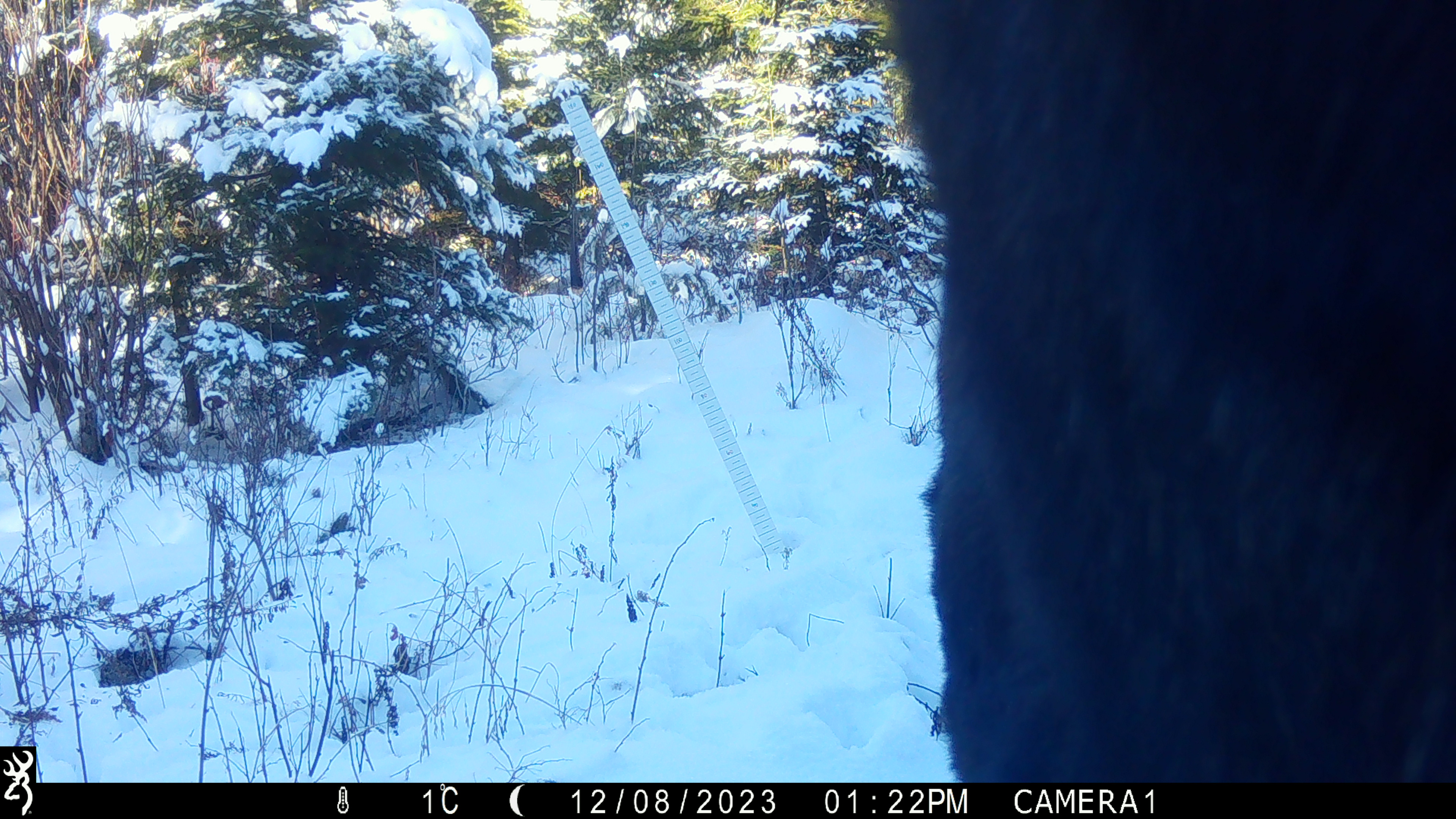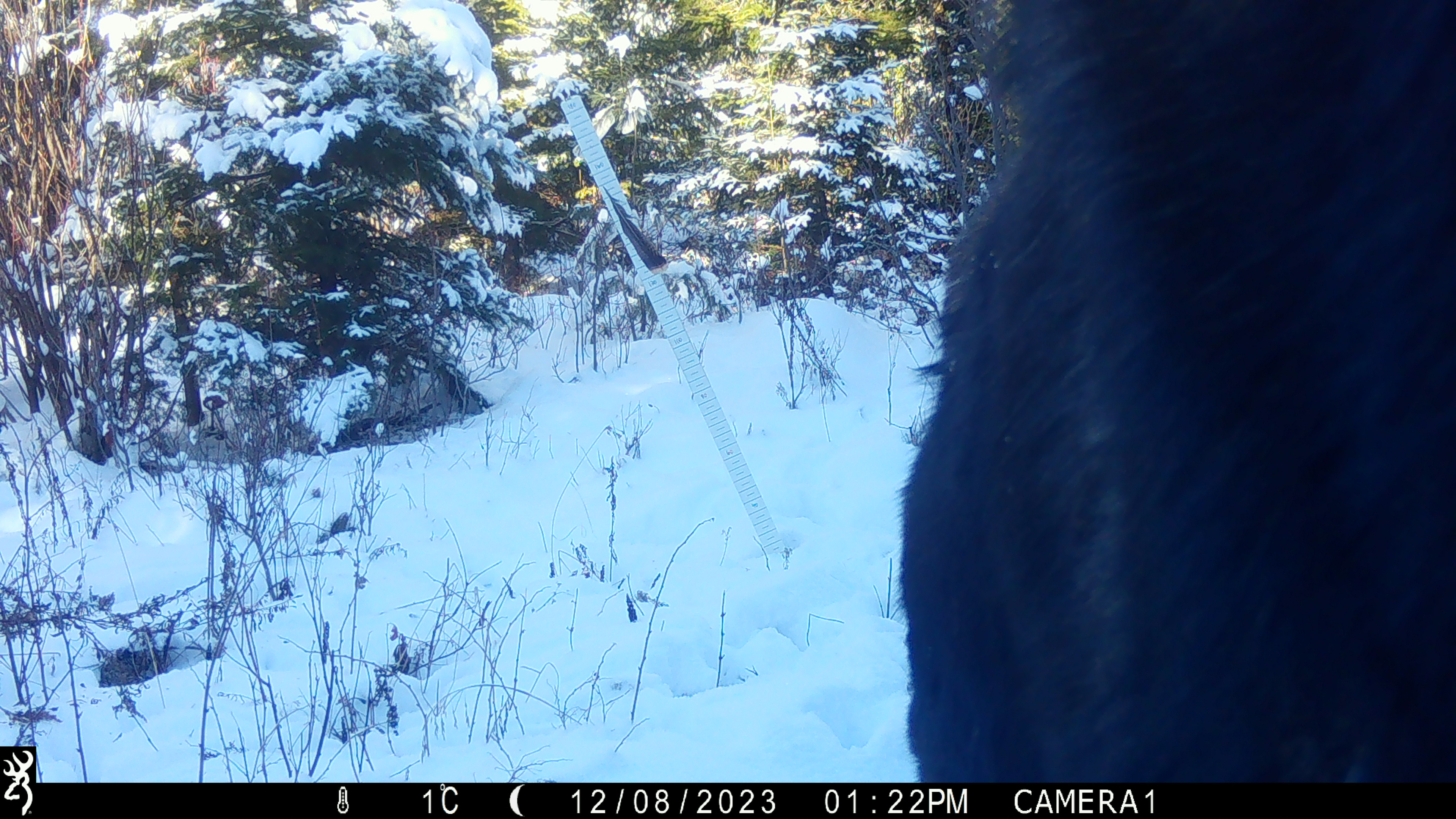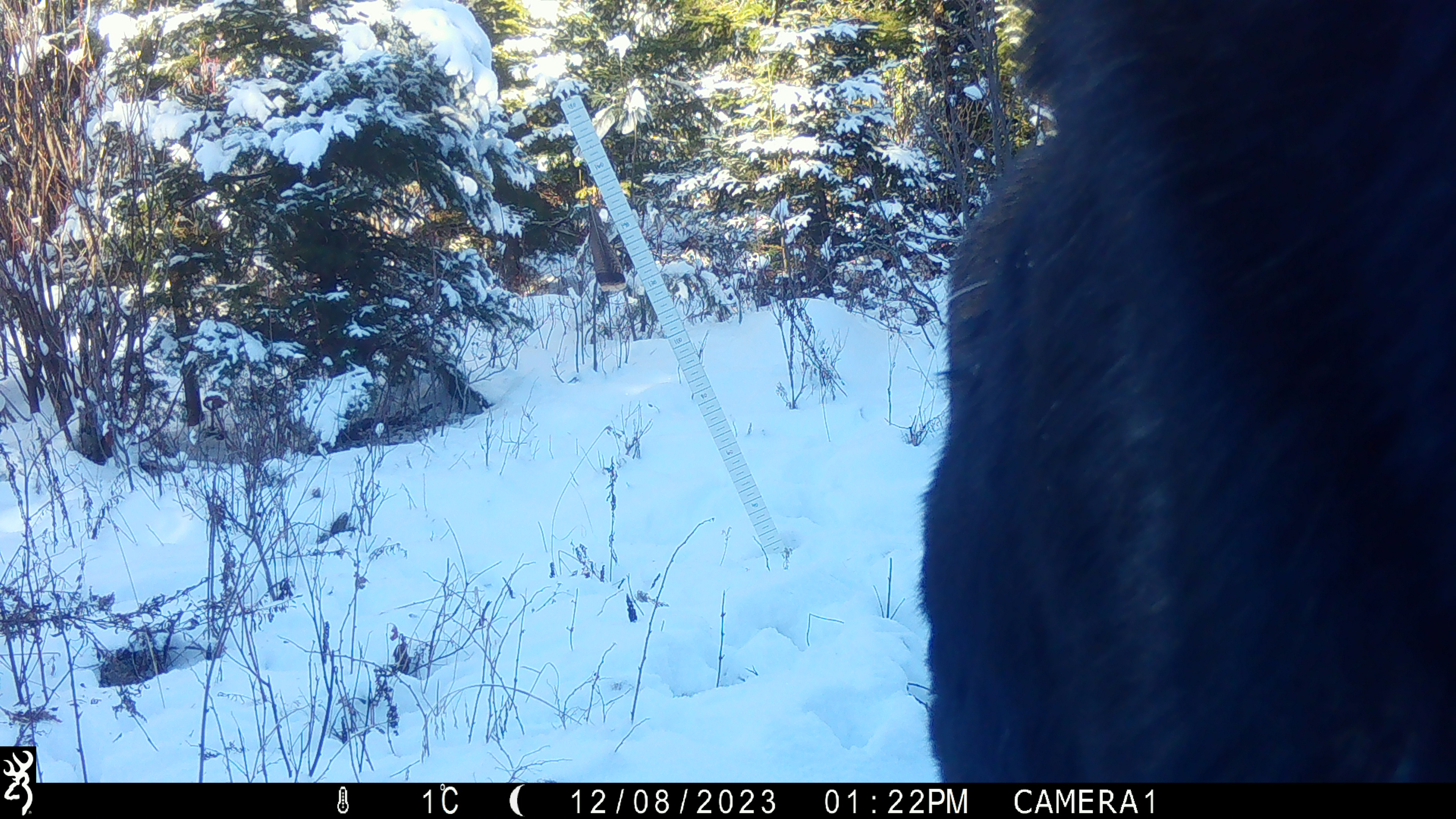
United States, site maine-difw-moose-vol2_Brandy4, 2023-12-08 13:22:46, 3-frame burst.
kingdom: Animalia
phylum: Chordata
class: Mammalia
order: Artiodactyla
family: Cervidae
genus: Alces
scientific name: Alces alces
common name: moose